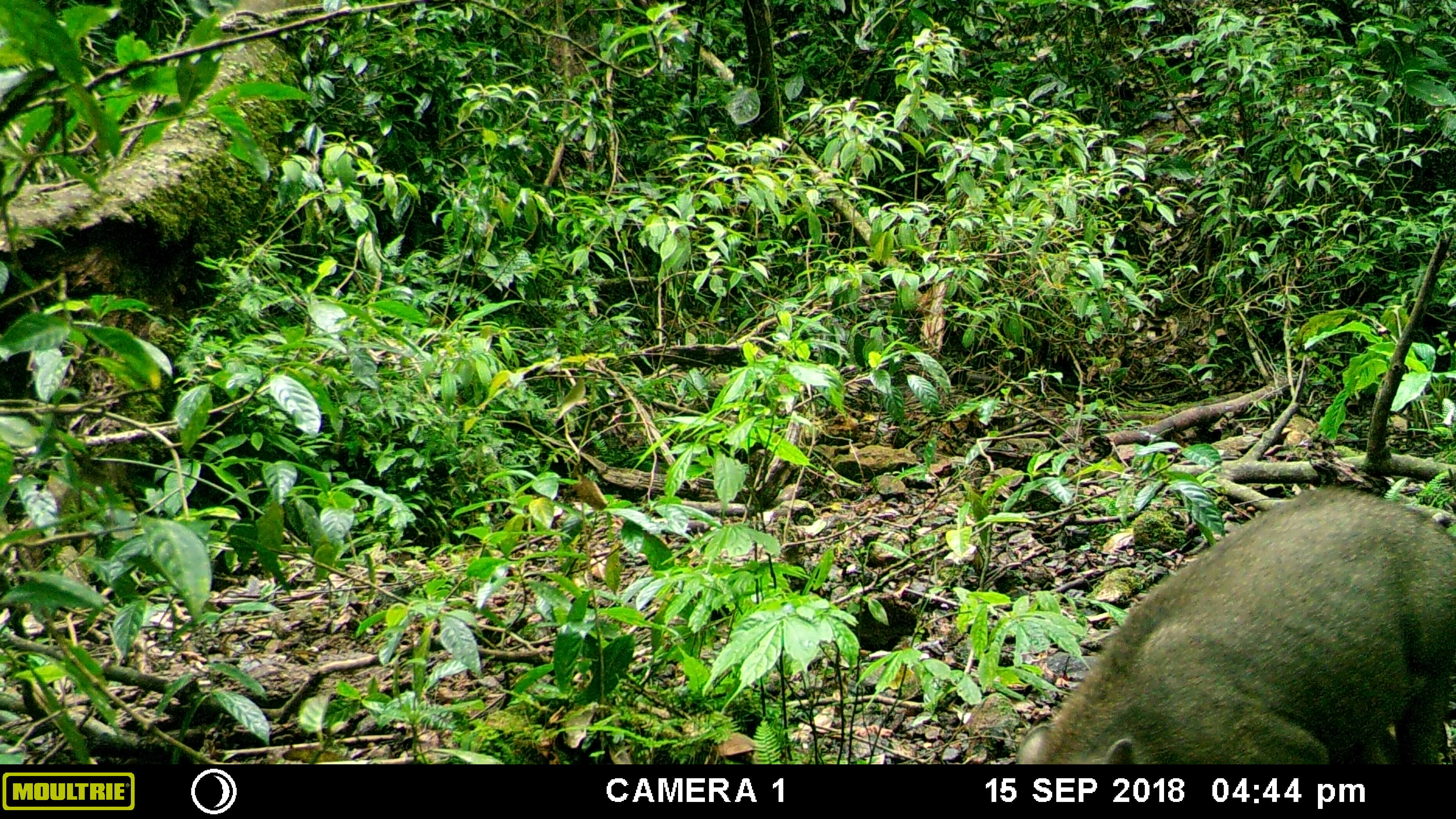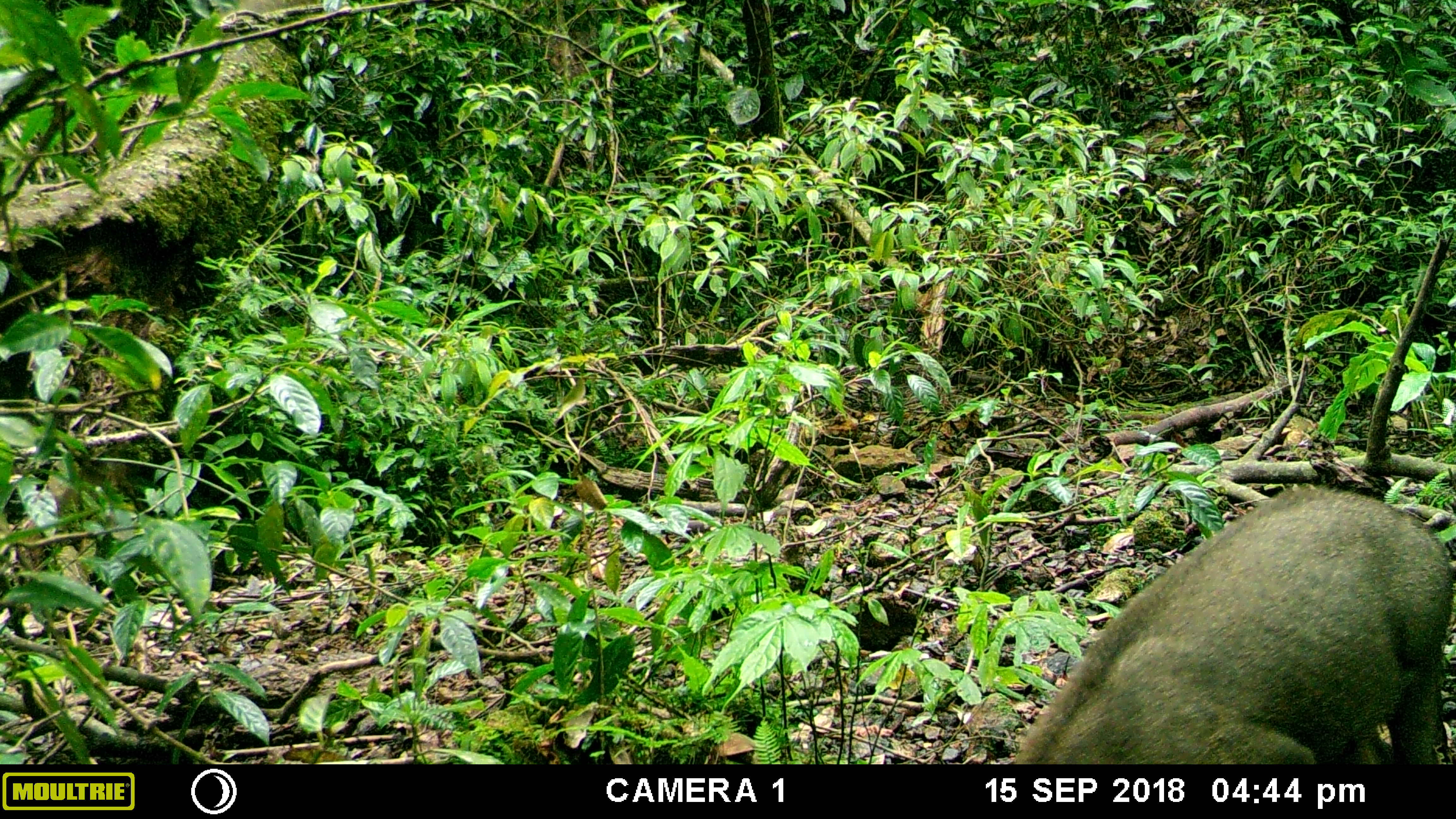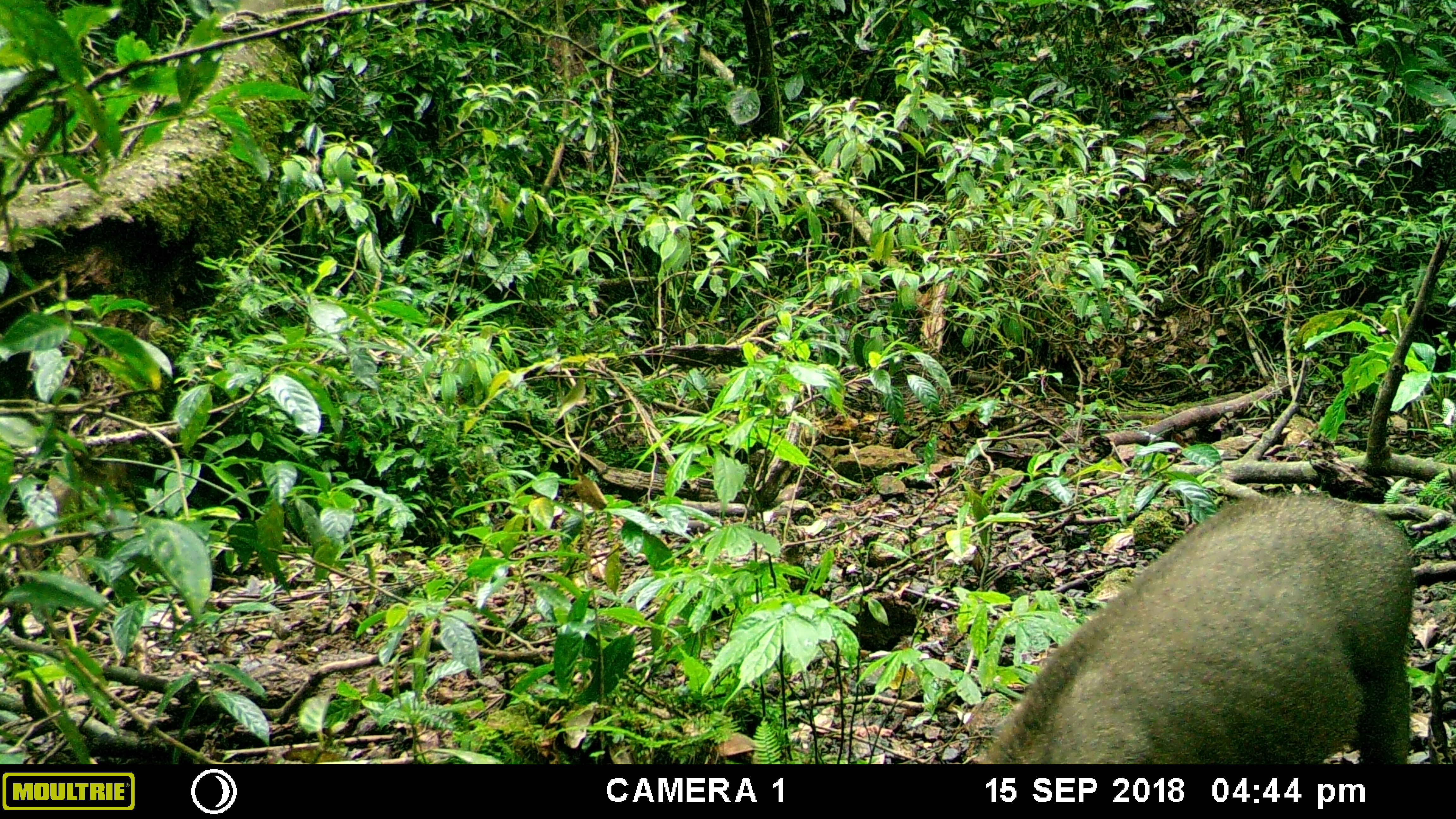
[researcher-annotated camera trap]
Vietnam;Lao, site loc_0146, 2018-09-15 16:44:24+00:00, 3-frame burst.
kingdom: Animalia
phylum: Chordata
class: Mammalia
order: Artiodactyla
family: Suidae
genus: Sus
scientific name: Sus scrofa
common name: eurasian wild pig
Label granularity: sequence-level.